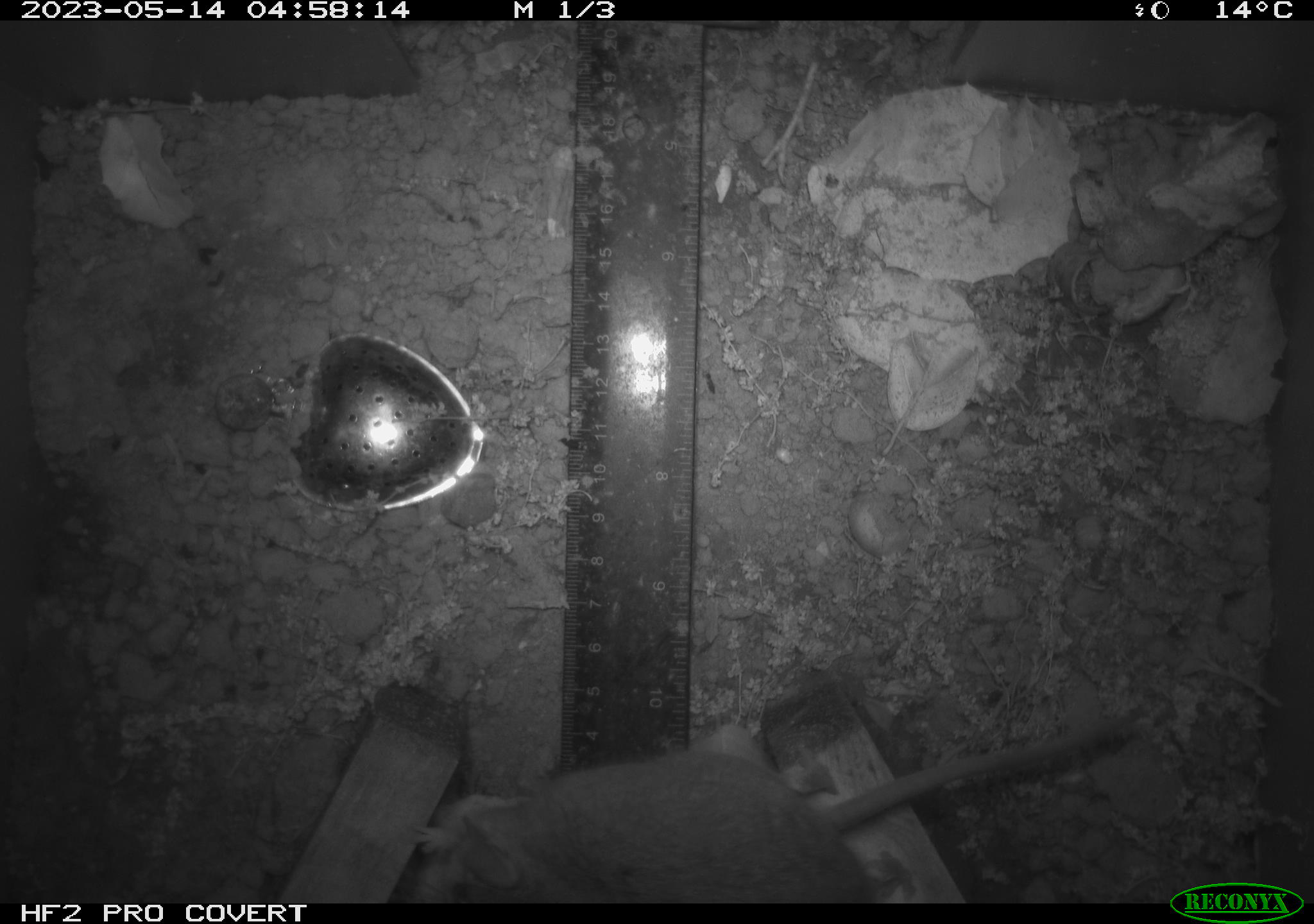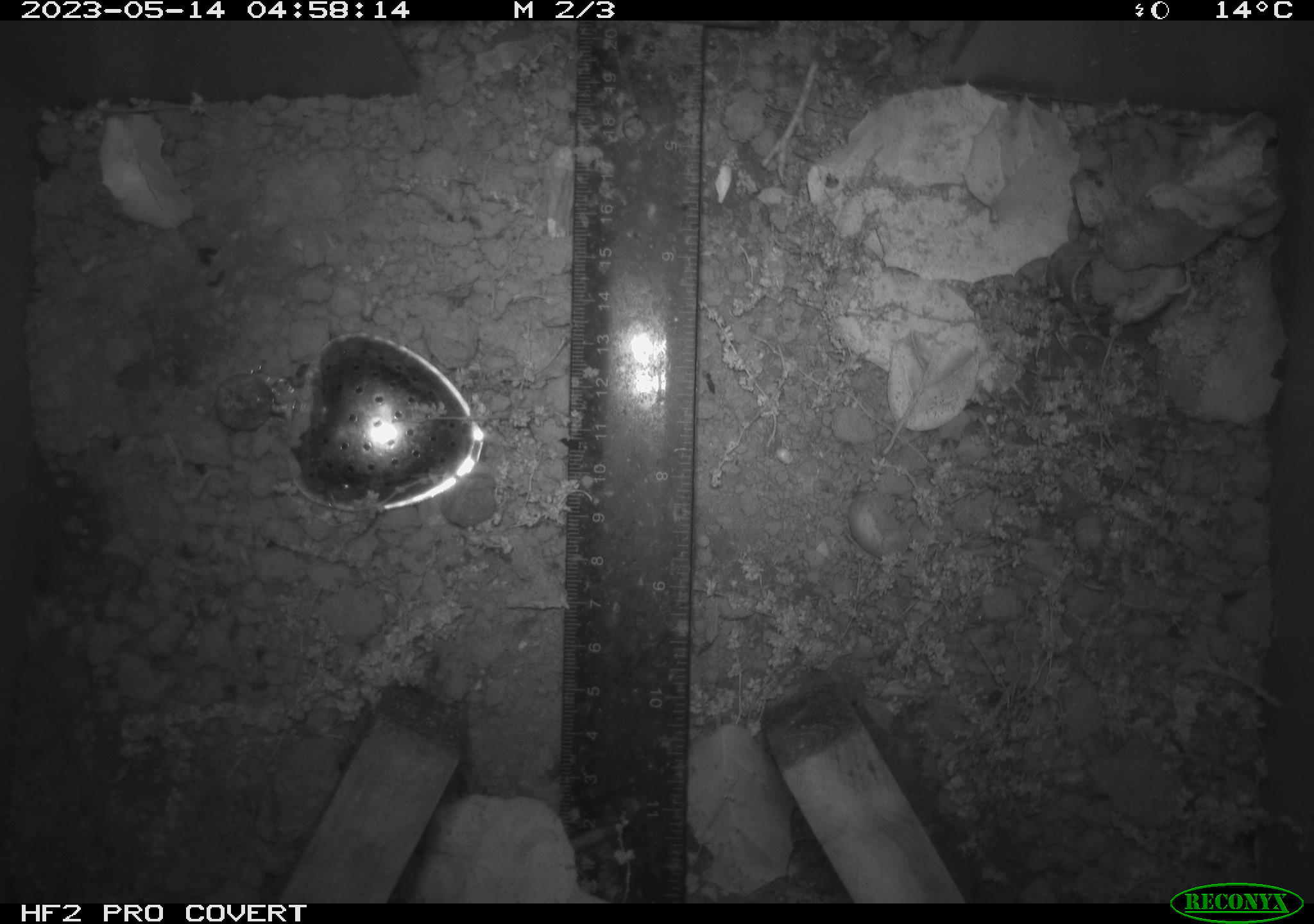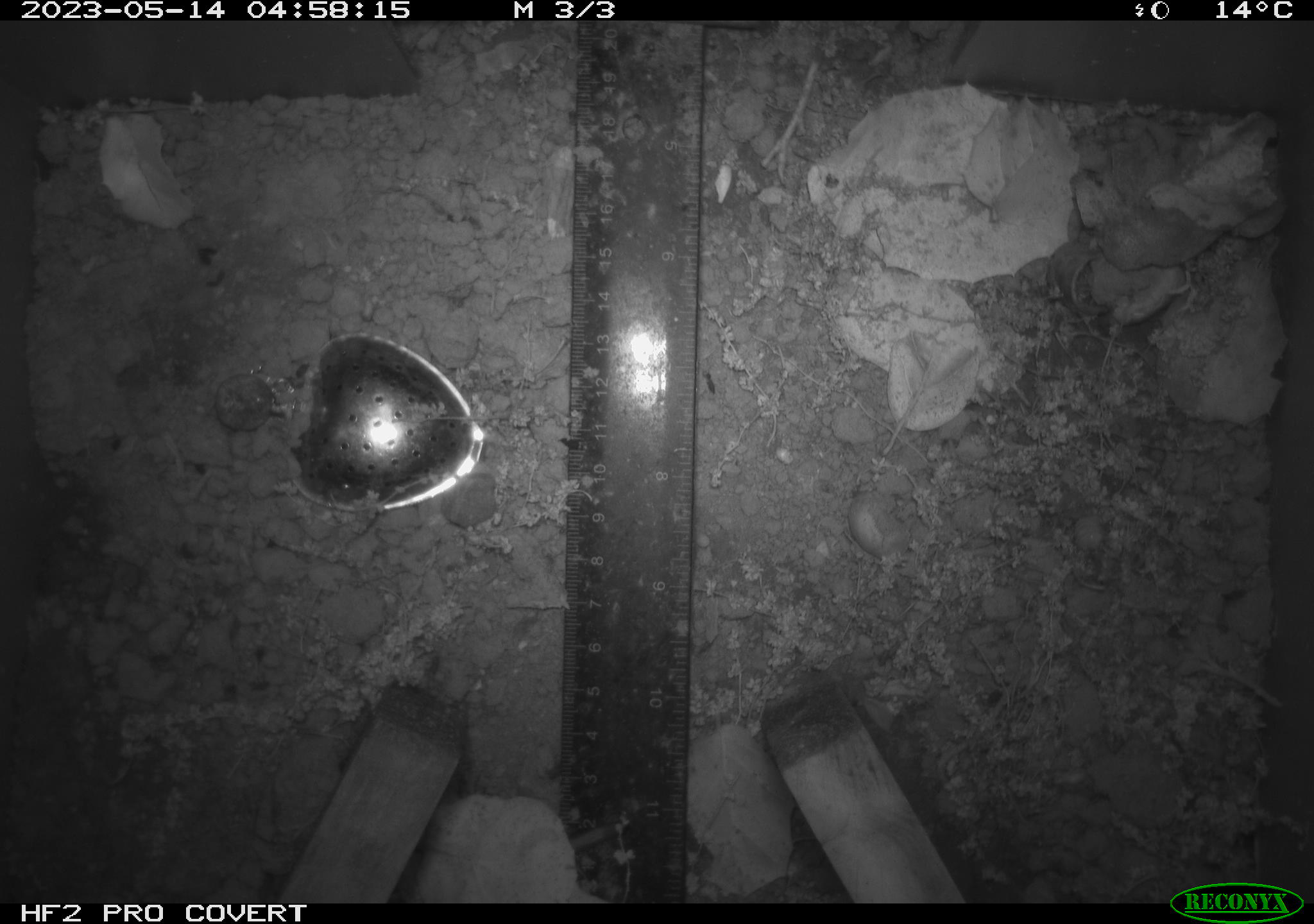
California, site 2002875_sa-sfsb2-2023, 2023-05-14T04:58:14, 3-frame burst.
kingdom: Animalia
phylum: Chordata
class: Mammalia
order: Rodentia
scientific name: Rodentia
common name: mouse species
Mouse species (Rodentia).